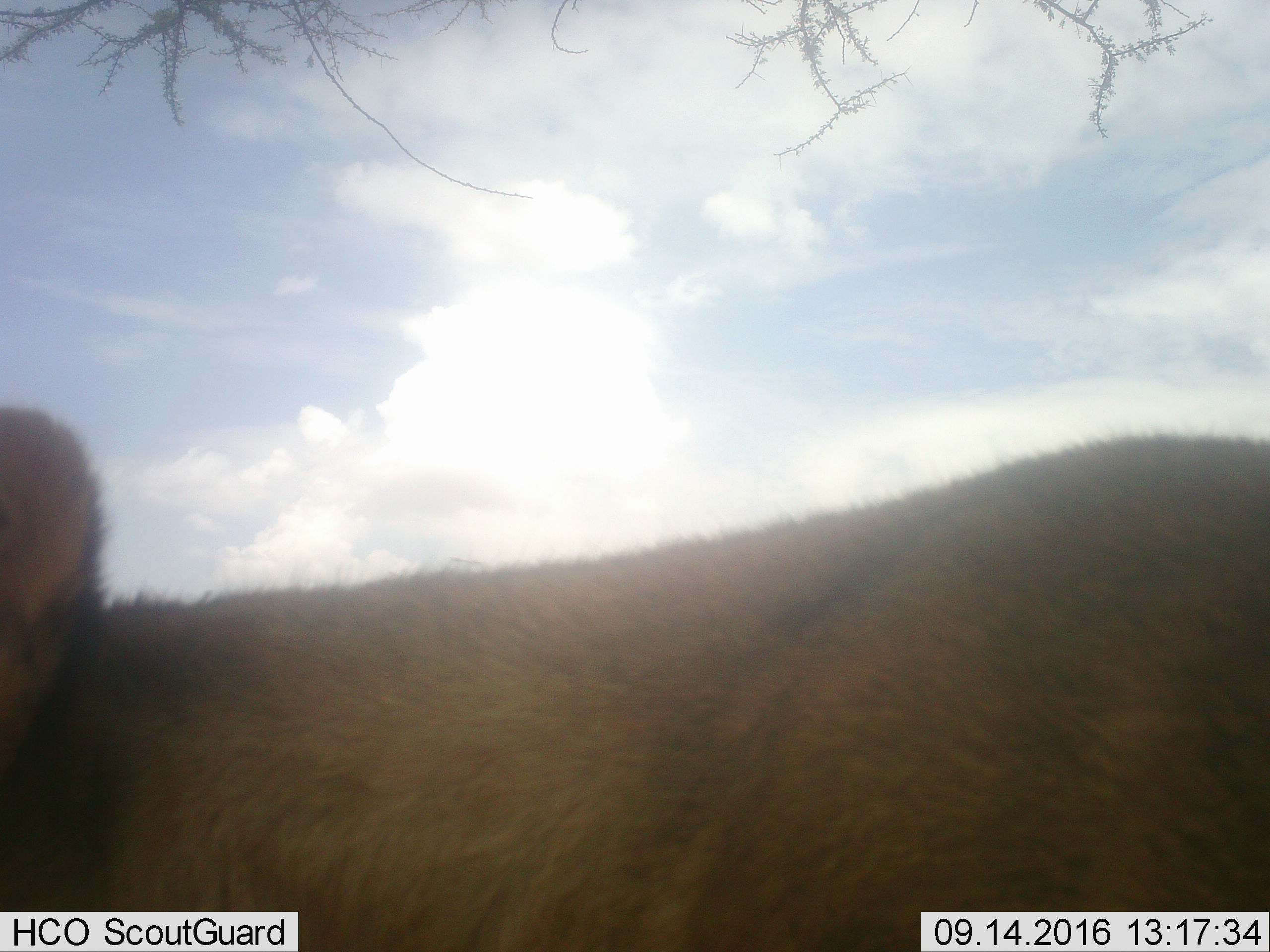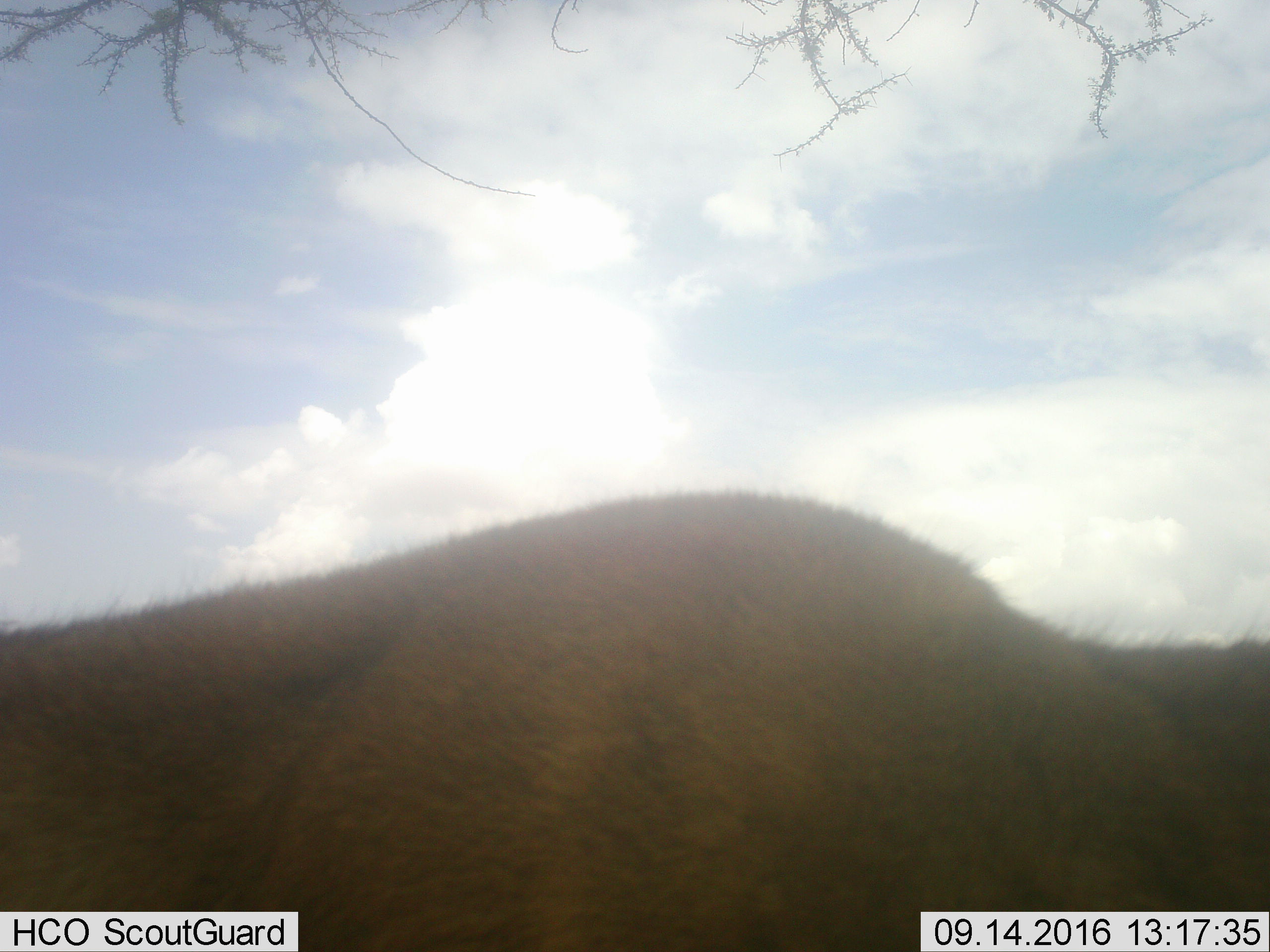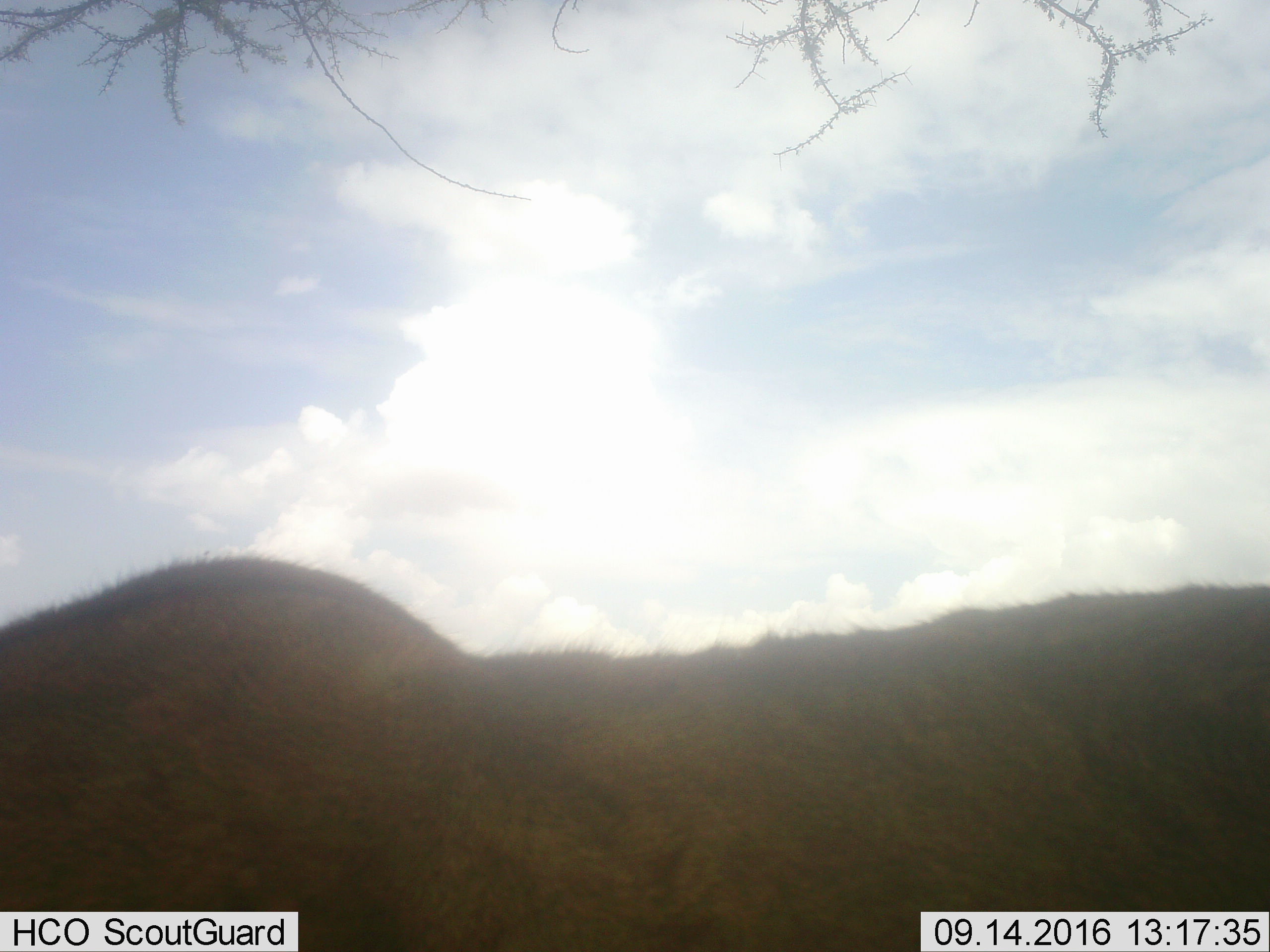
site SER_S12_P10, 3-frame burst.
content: unidentified animal